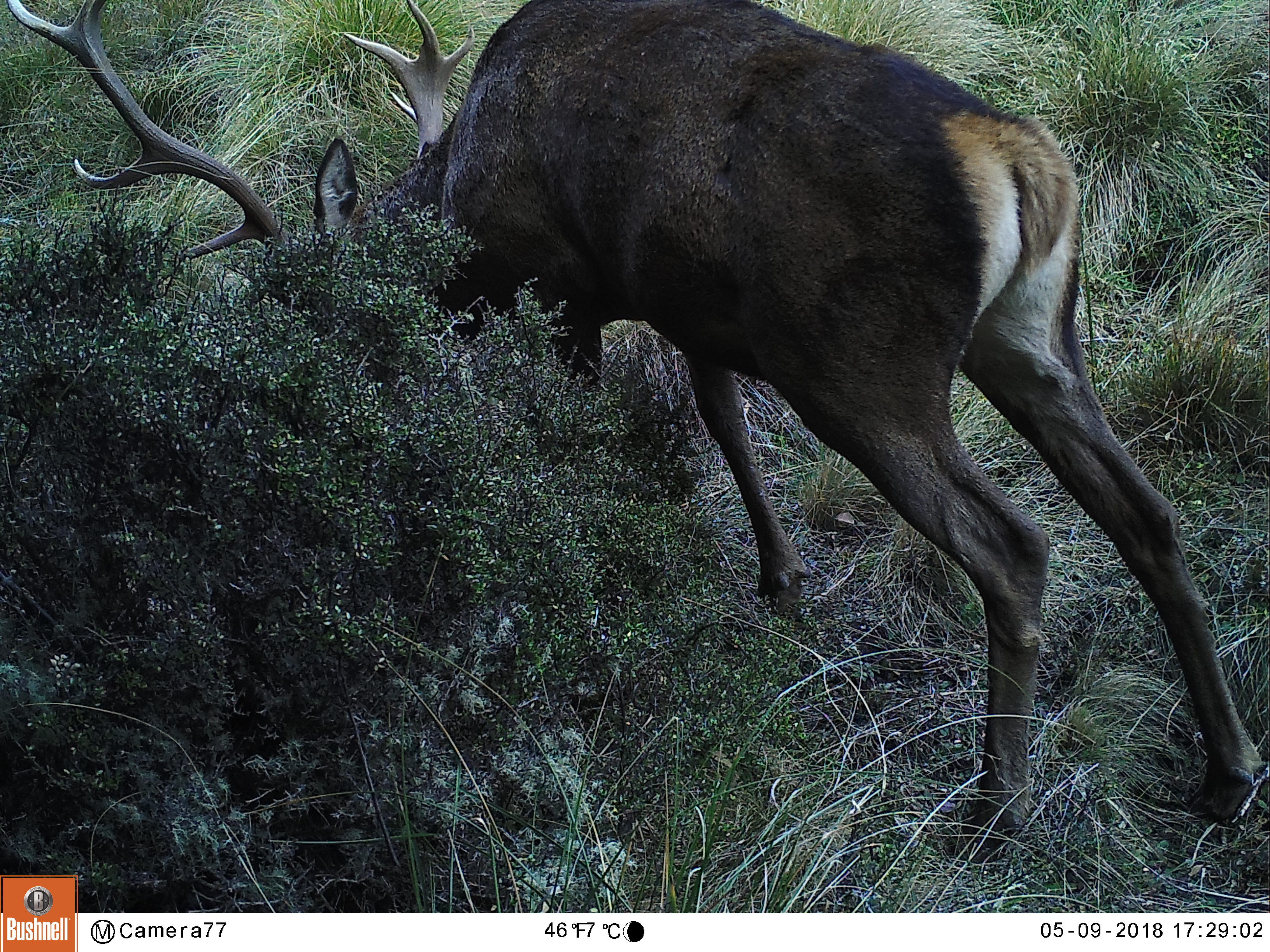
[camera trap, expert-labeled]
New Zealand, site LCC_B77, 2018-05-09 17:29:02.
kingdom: Animalia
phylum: Chordata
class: Mammalia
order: Artiodactyla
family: Cervidae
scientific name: Cervidae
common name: deer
Deer (Cervidae).